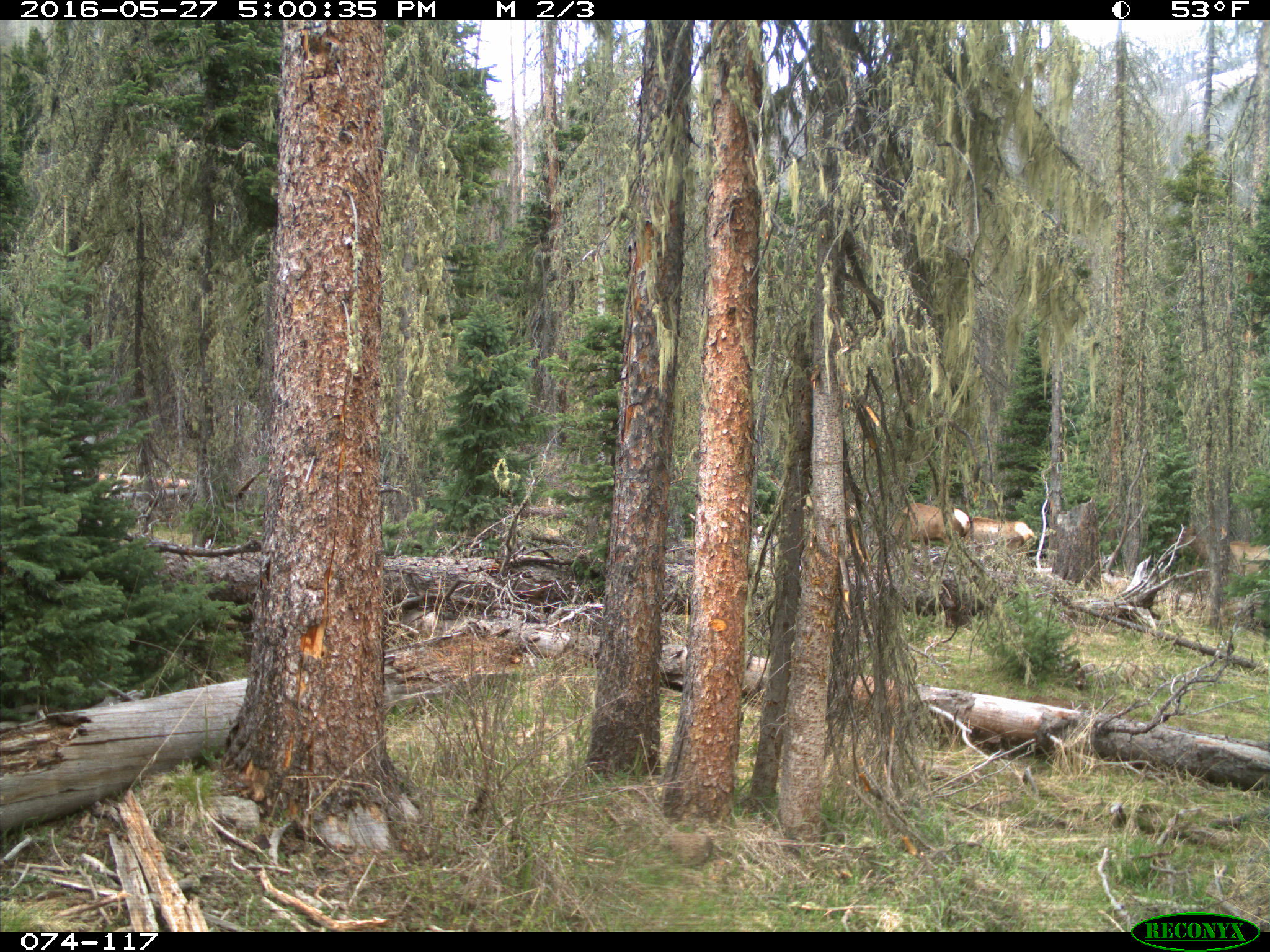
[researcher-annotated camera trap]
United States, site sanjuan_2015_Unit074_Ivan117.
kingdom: Animalia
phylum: Chordata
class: Mammalia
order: Artiodactyla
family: Cervidae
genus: Cervus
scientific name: Cervus elaphus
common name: red deer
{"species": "Cervus elaphus (red deer)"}